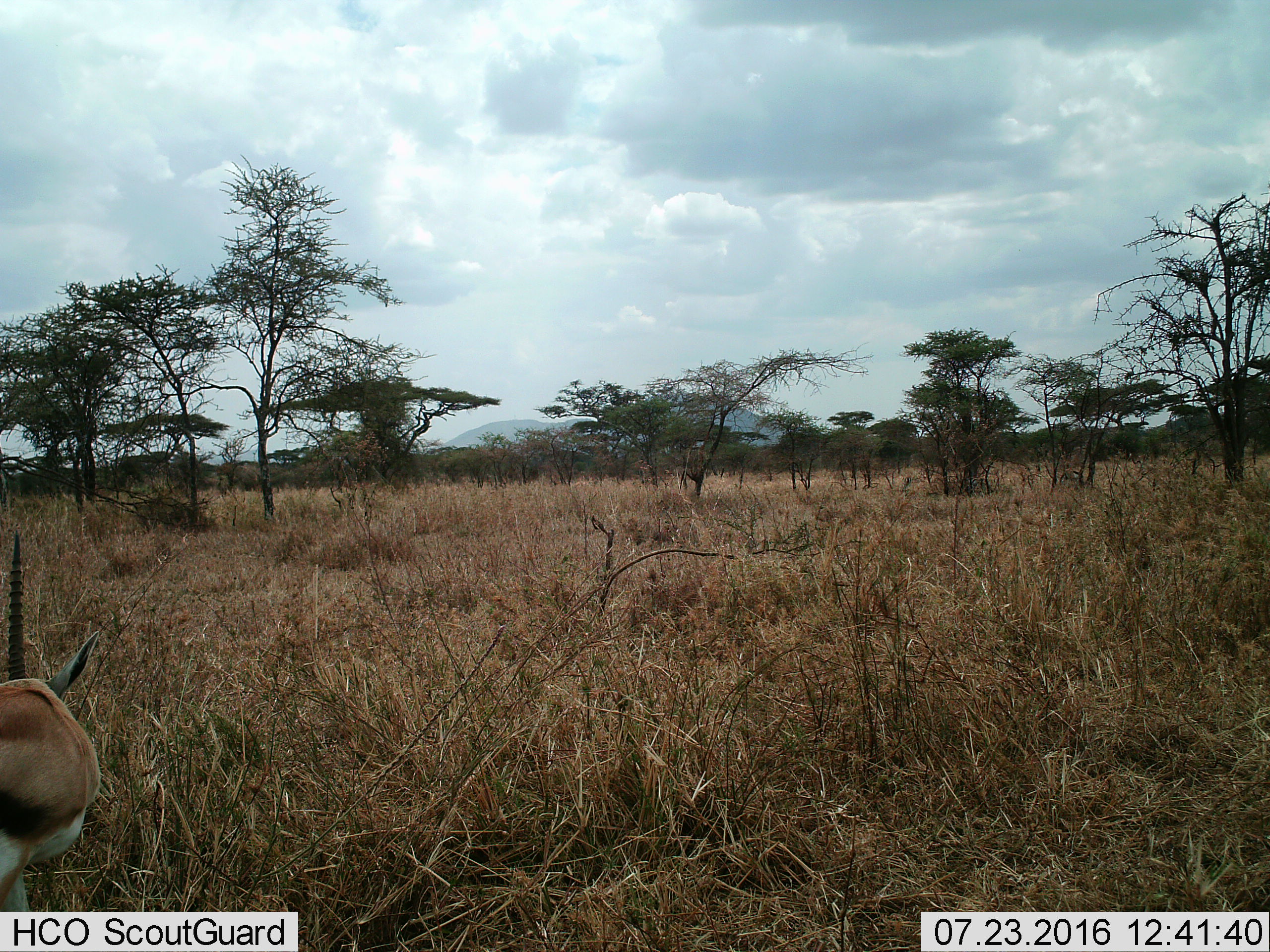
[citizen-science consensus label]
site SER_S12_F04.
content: unidentified animal